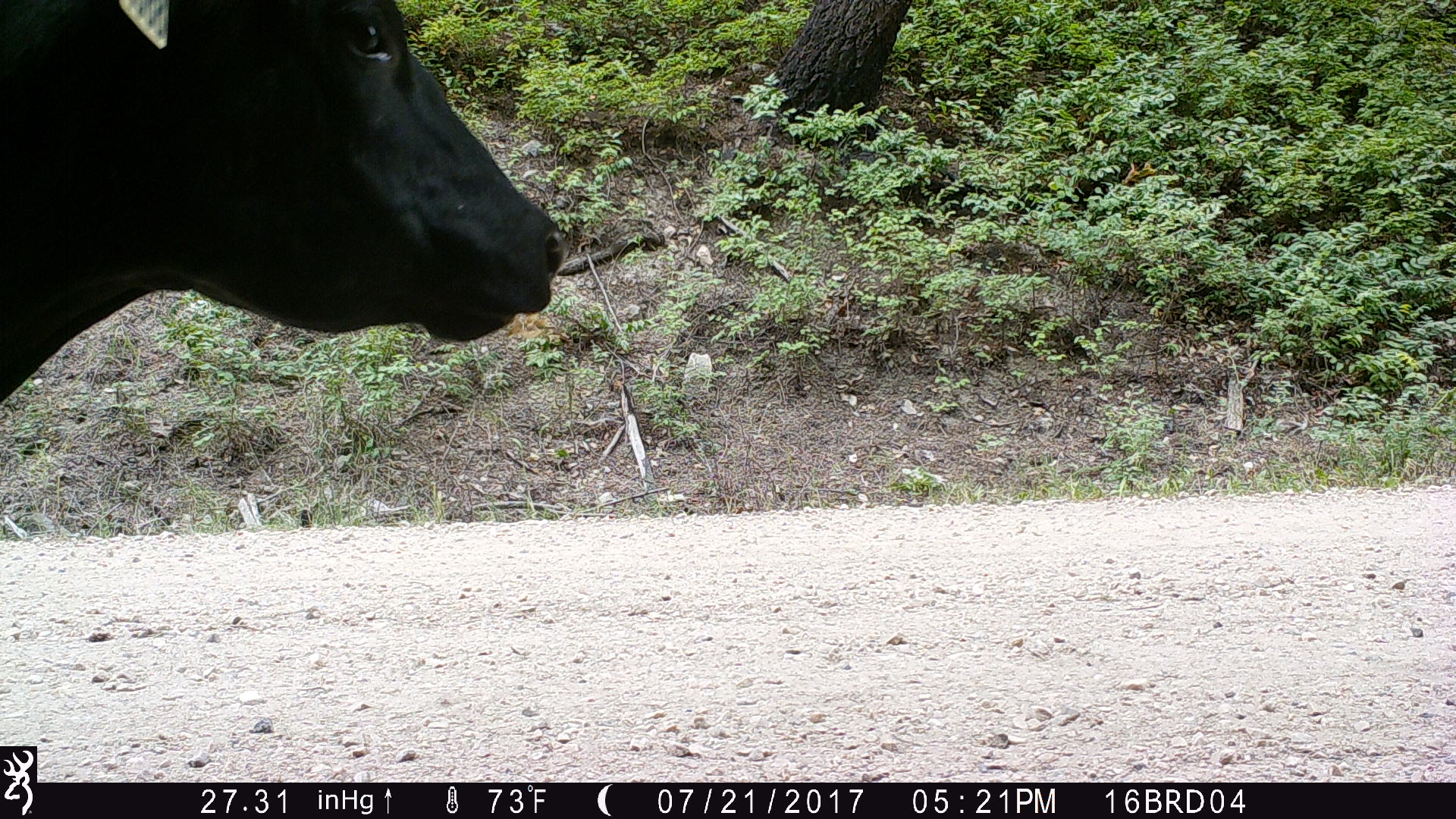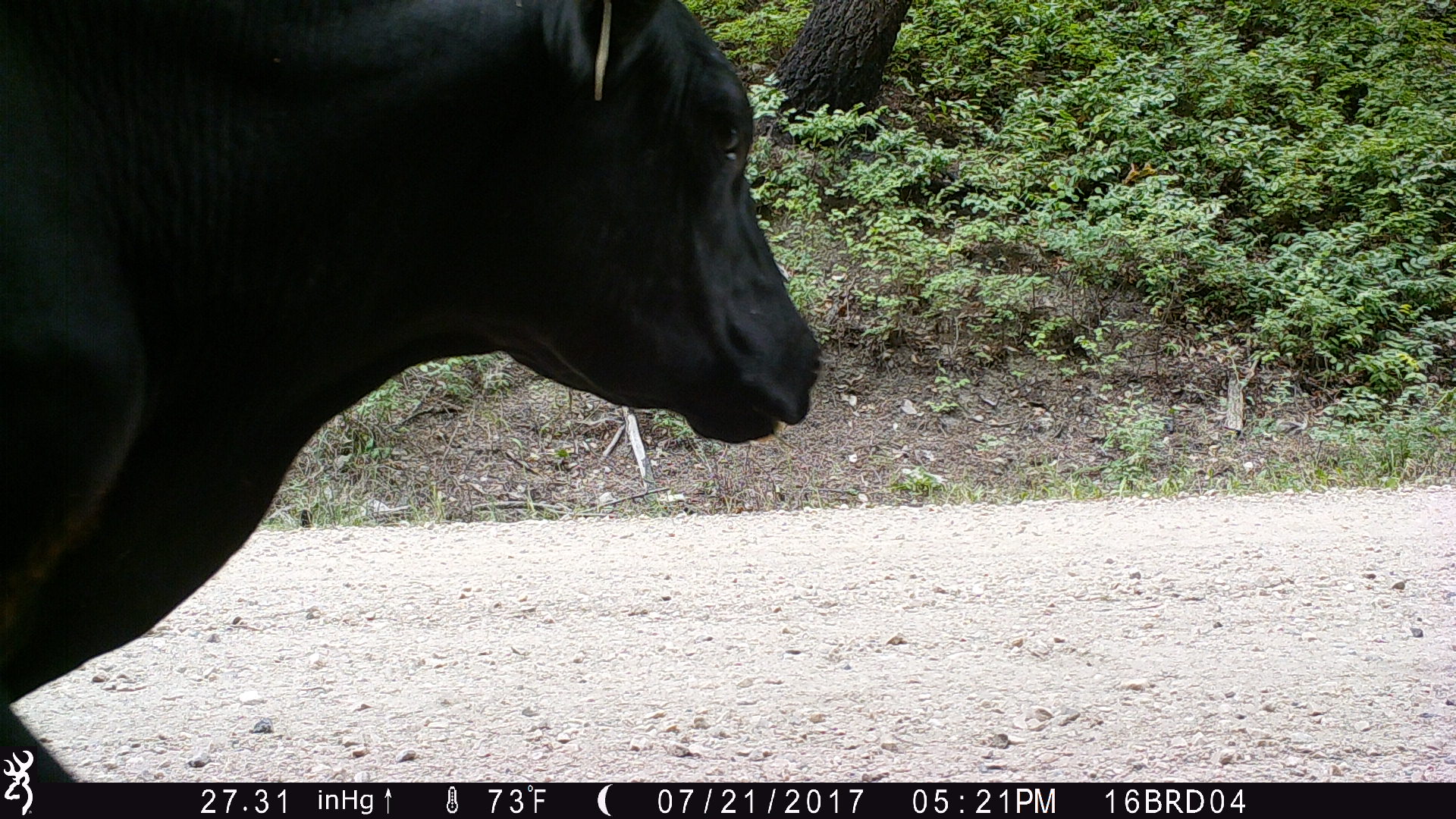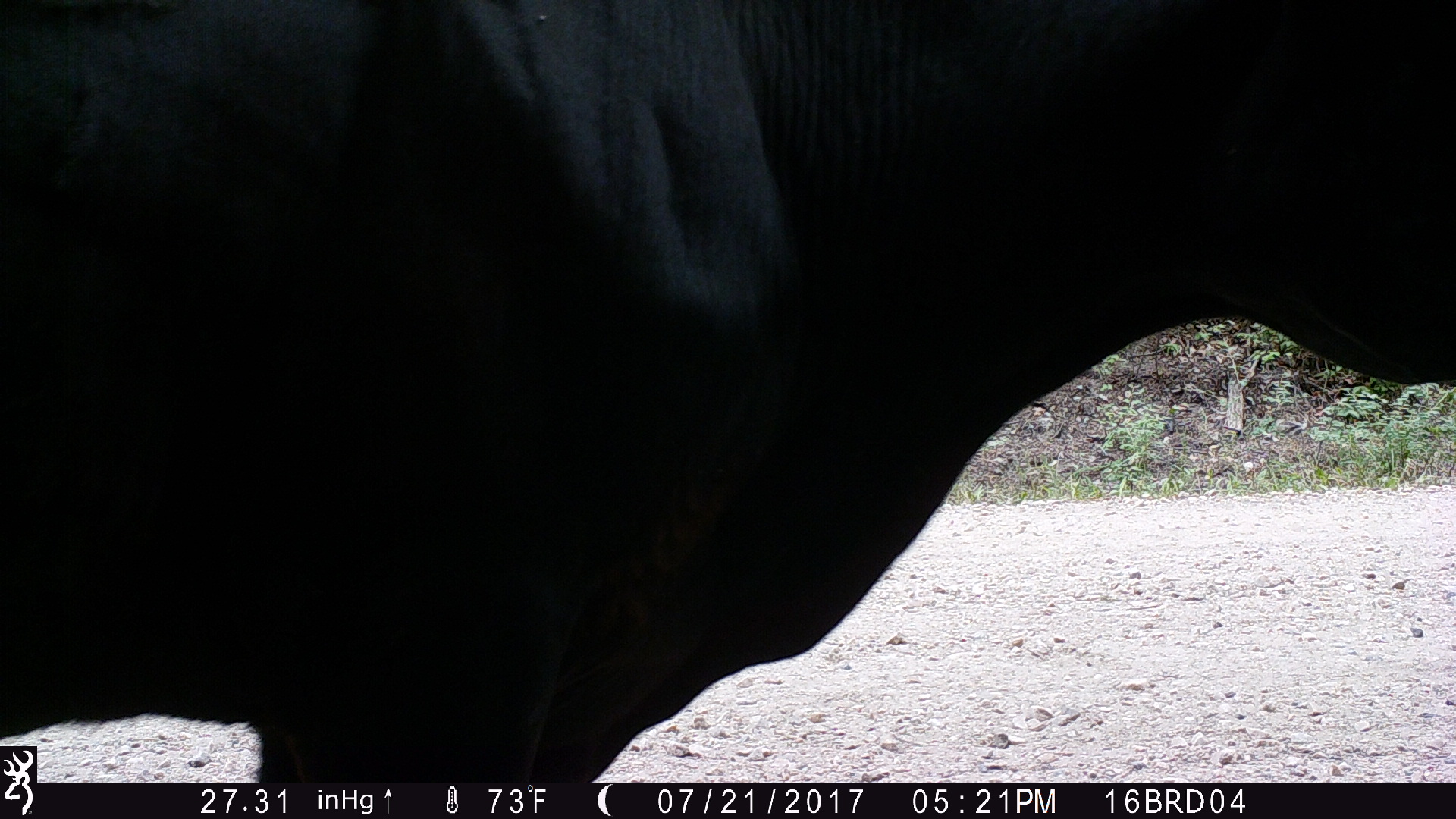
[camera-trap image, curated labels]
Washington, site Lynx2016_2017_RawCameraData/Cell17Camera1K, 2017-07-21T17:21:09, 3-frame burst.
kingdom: Animalia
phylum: Chordata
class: Mammalia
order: Artiodactyla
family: Bovidae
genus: Bos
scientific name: Bos taurus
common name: domestic cattle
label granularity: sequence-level